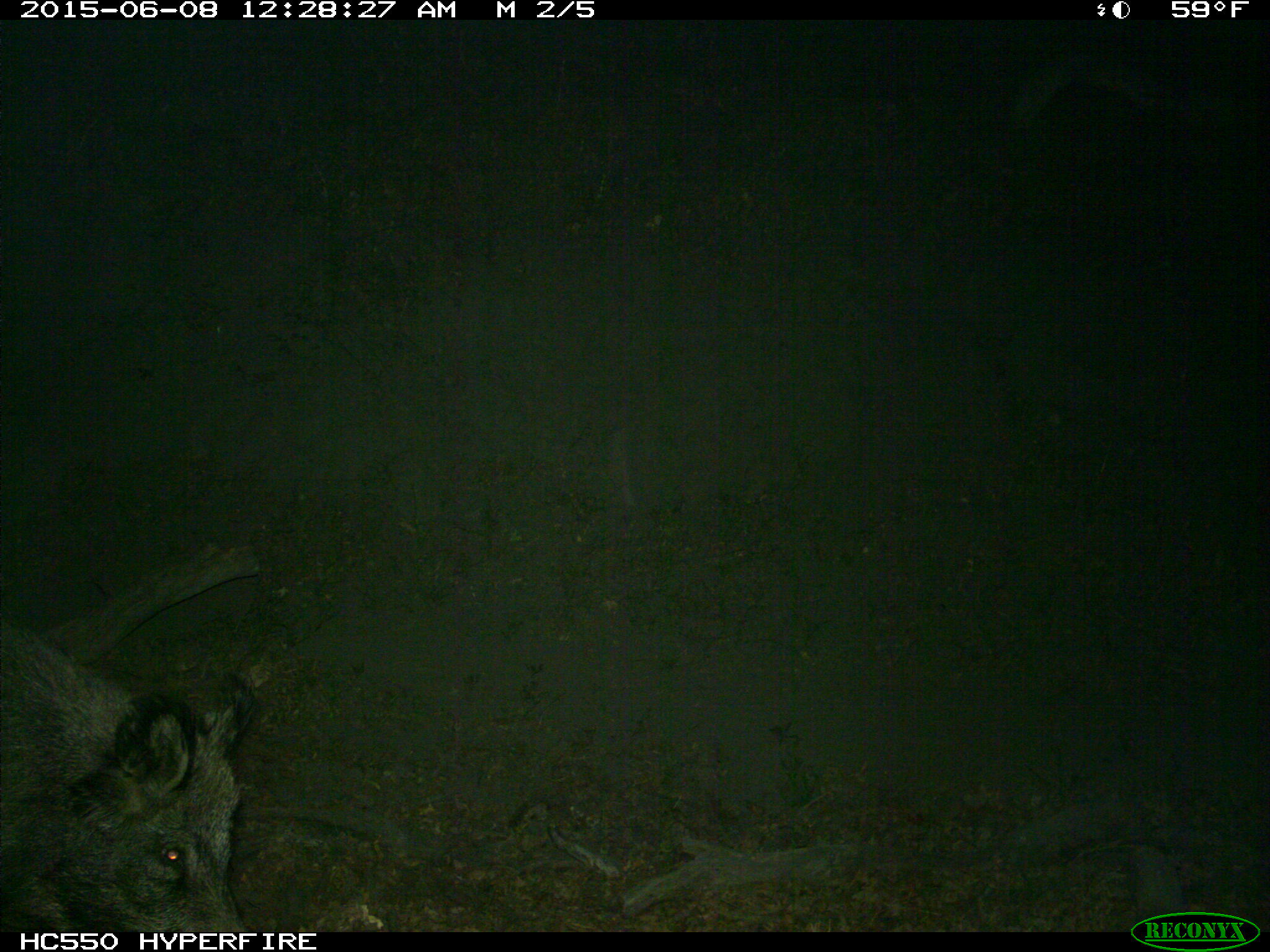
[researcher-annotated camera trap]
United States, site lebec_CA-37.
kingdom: Animalia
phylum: Chordata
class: Mammalia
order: Artiodactyla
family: Suidae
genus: Sus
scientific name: Sus scrofa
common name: wild boar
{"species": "Sus scrofa (wild boar)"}